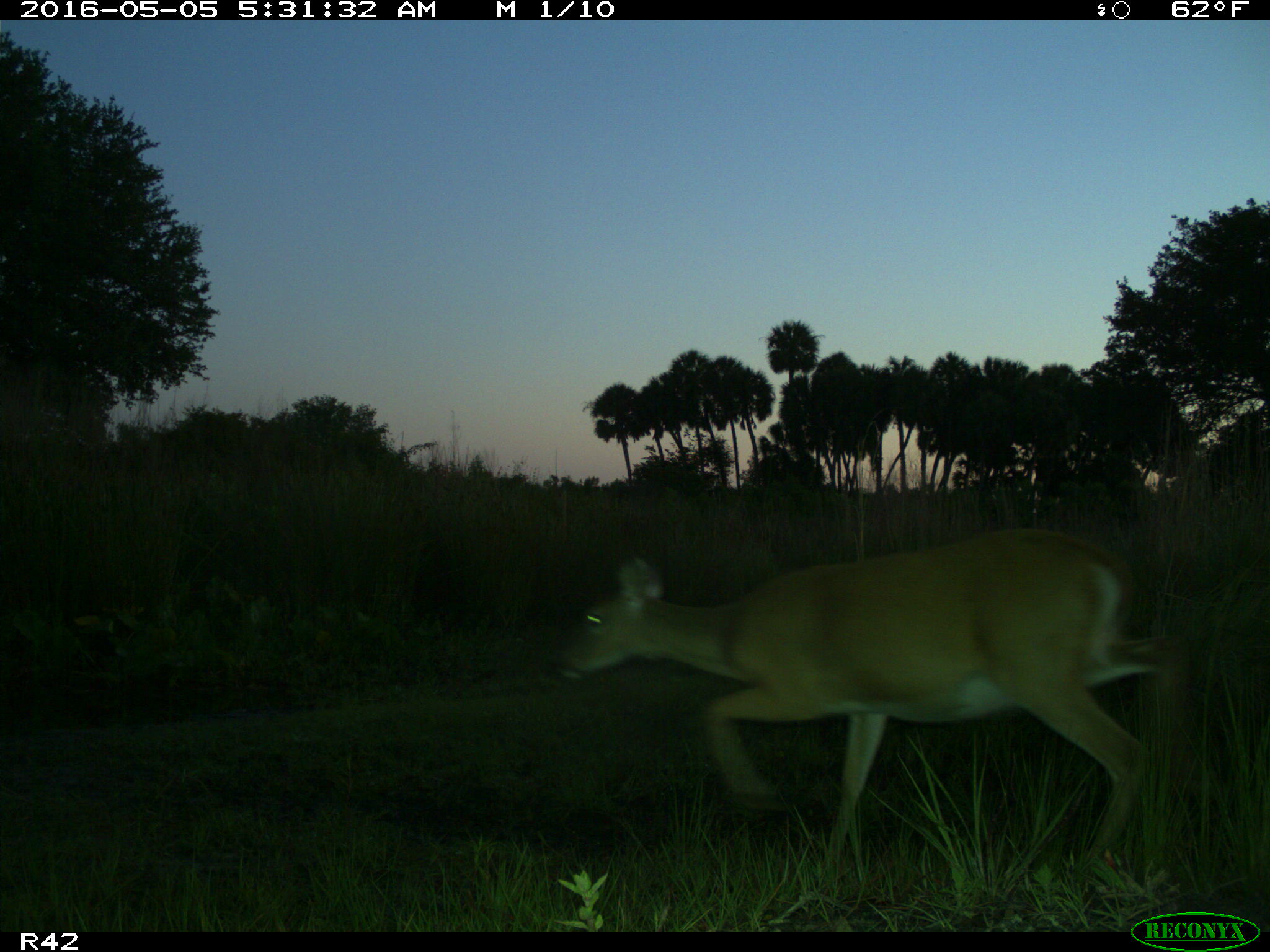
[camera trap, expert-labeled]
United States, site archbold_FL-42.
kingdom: Animalia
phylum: Chordata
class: Mammalia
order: Artiodactyla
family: Bovidae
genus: Bos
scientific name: Bos taurus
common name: domestic cow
Bos taurus (domestic cow).